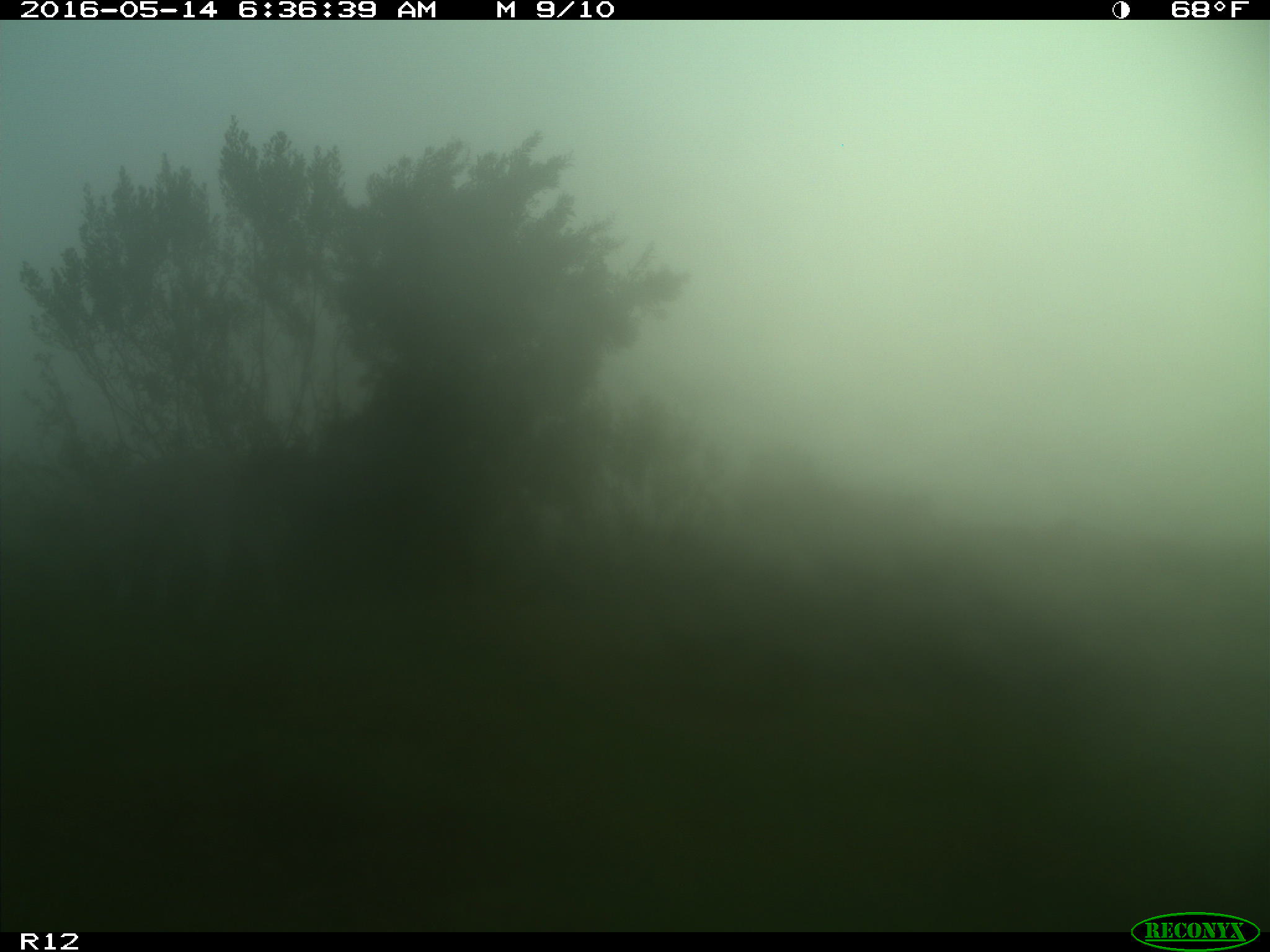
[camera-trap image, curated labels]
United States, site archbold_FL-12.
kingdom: Animalia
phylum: Chordata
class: Mammalia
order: Artiodactyla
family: Bovidae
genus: Bos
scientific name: Bos taurus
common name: domestic cow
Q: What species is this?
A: Bos taurus (domestic cow).